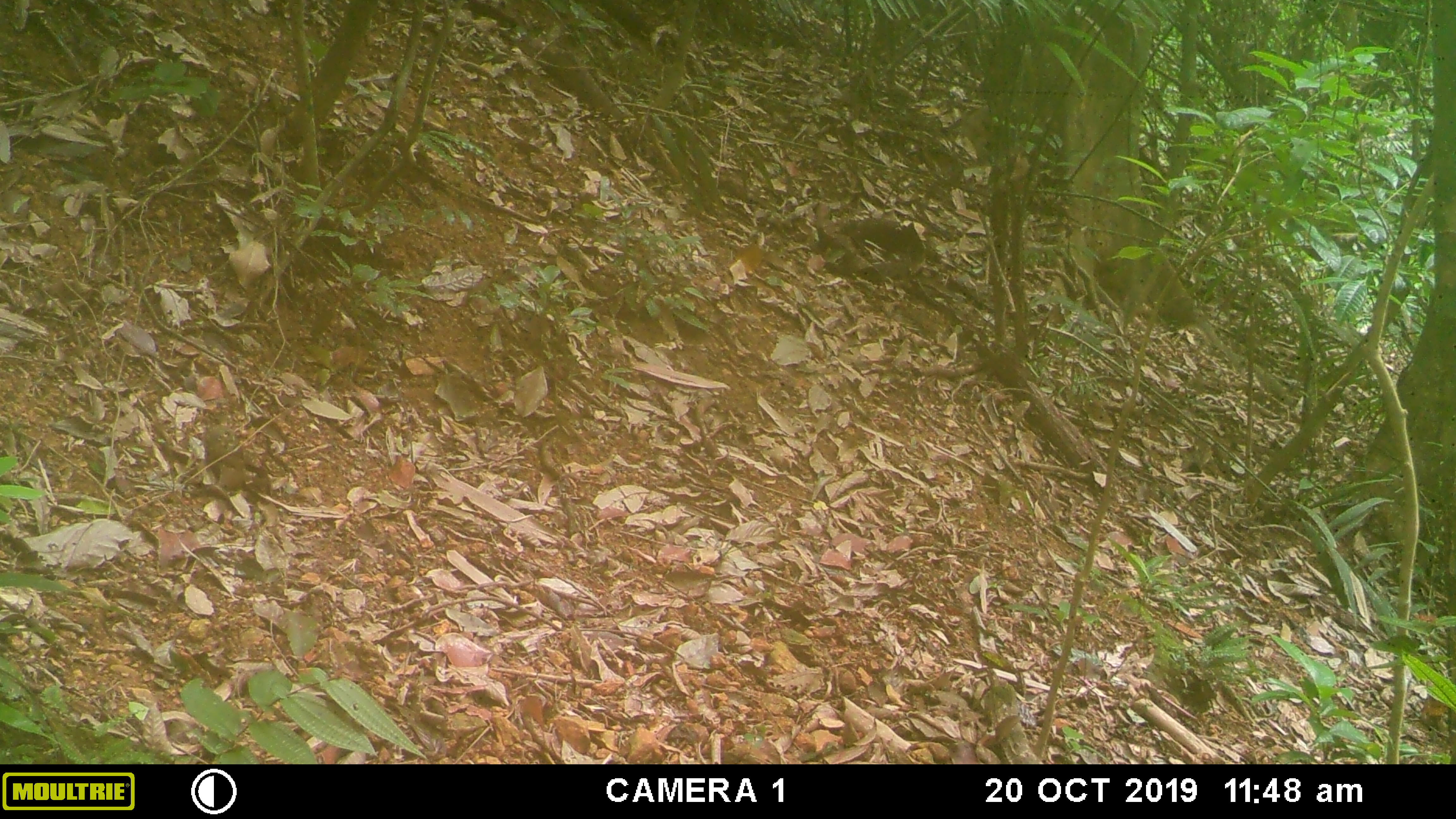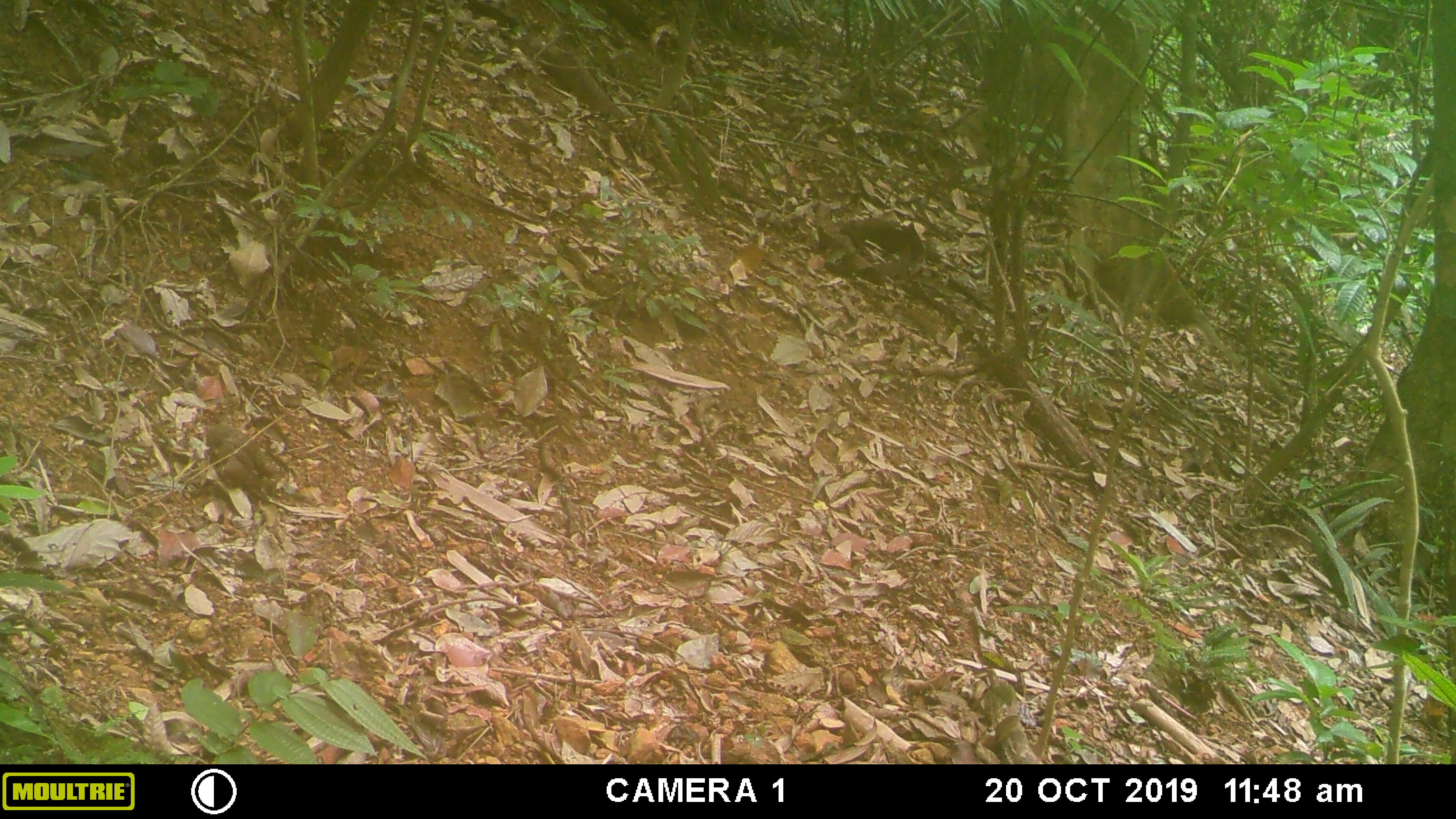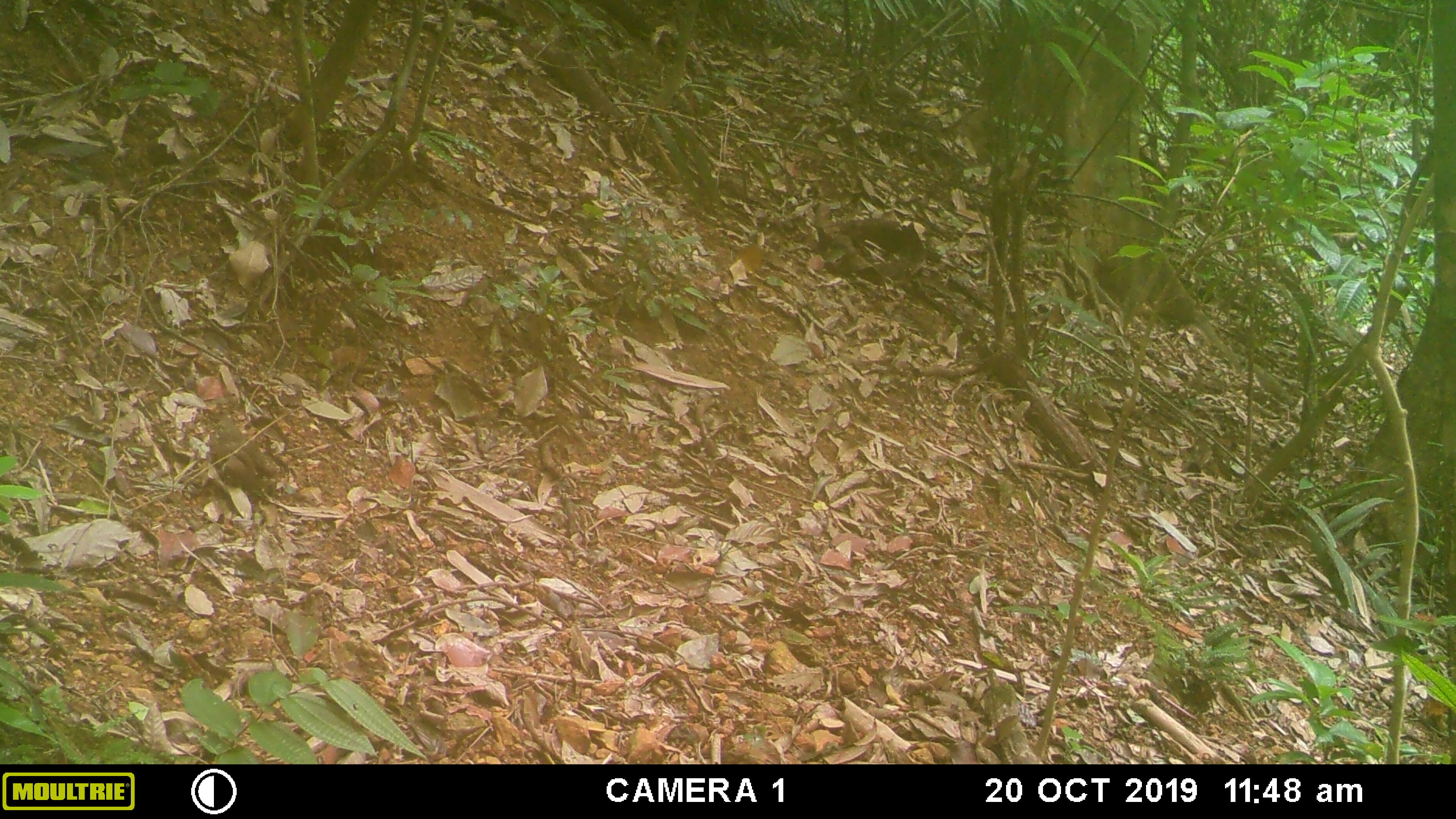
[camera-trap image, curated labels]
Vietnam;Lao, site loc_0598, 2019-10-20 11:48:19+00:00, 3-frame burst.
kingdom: Animalia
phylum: Chordata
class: Mammalia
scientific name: Mammalia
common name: mammal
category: unidentified small mammal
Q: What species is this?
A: Unidentified small mammal (mammal) (Mammalia).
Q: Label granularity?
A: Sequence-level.